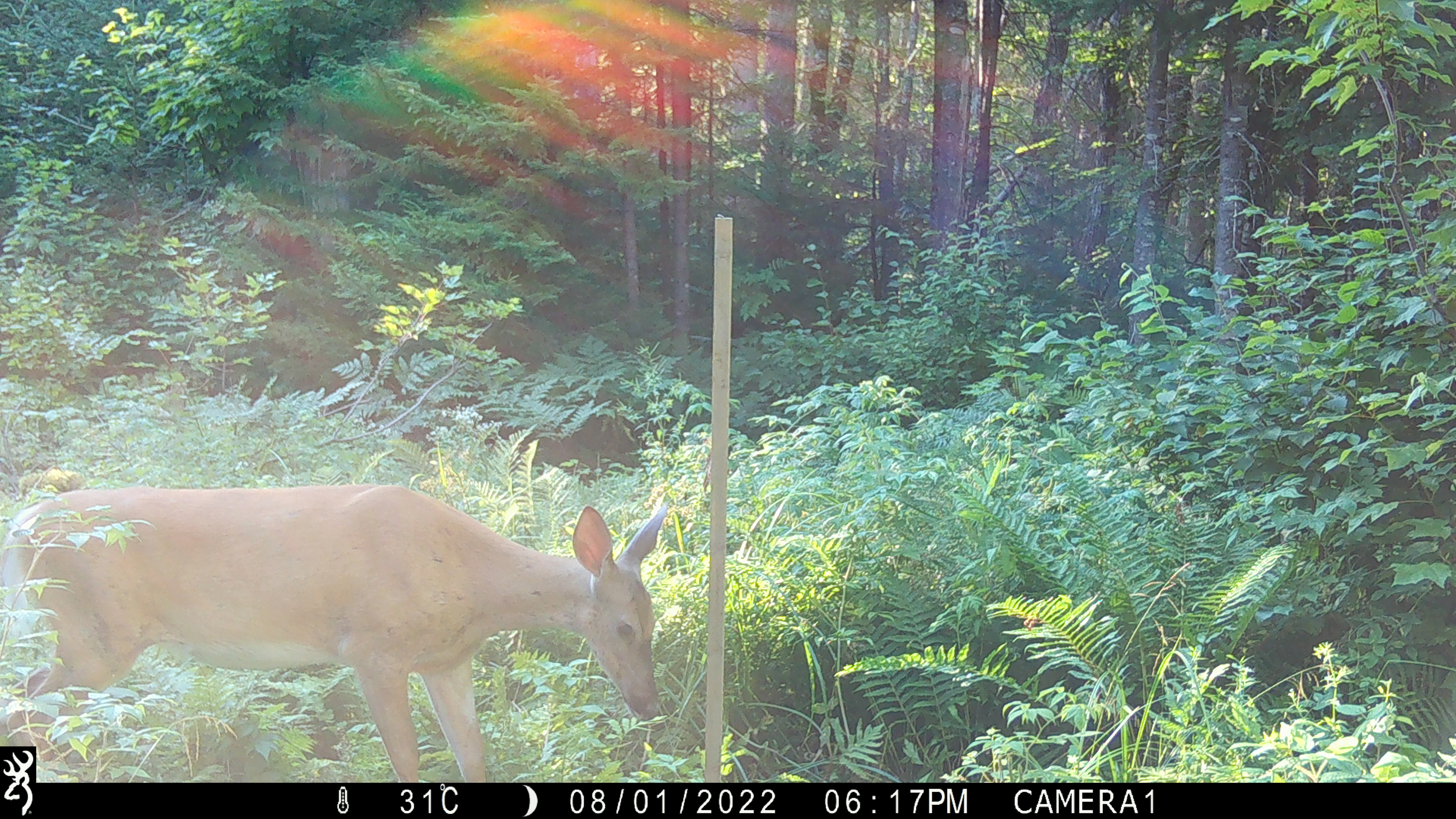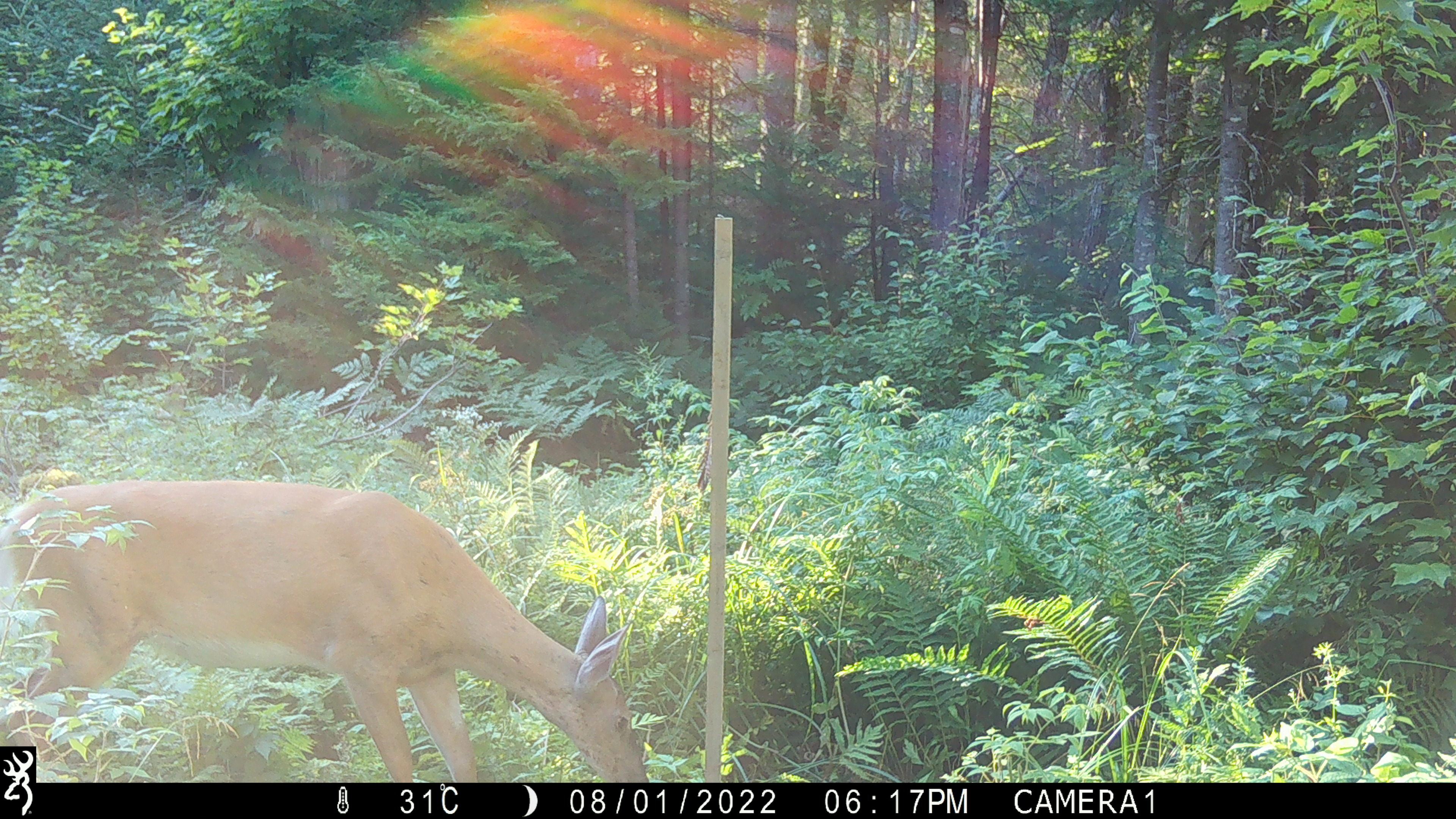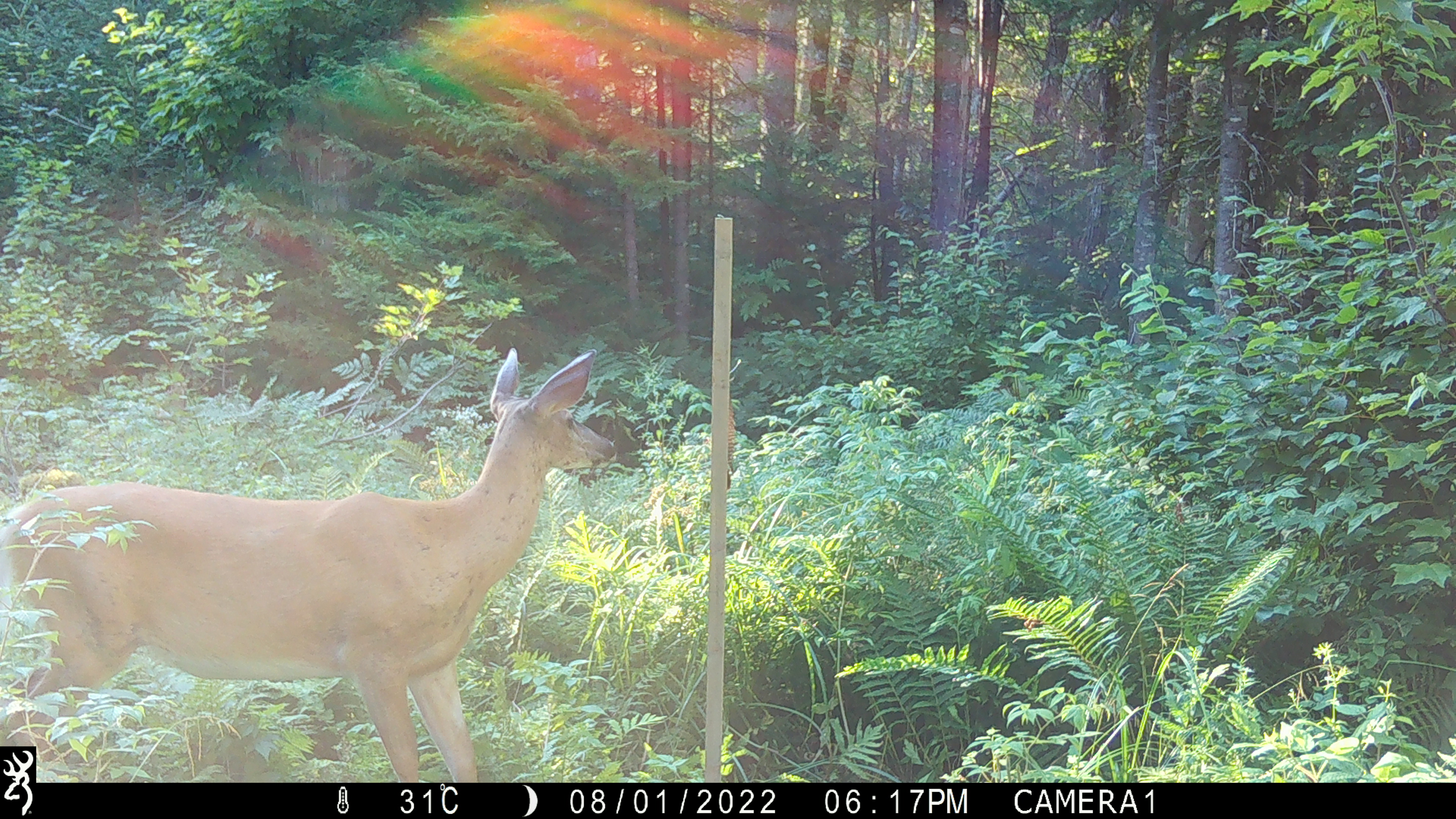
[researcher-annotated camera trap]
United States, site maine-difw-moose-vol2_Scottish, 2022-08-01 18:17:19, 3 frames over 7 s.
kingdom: Animalia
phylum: Chordata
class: Mammalia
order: Artiodactyla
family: Cervidae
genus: Odocoileus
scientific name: Odocoileus virginianus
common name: white-tailed deer